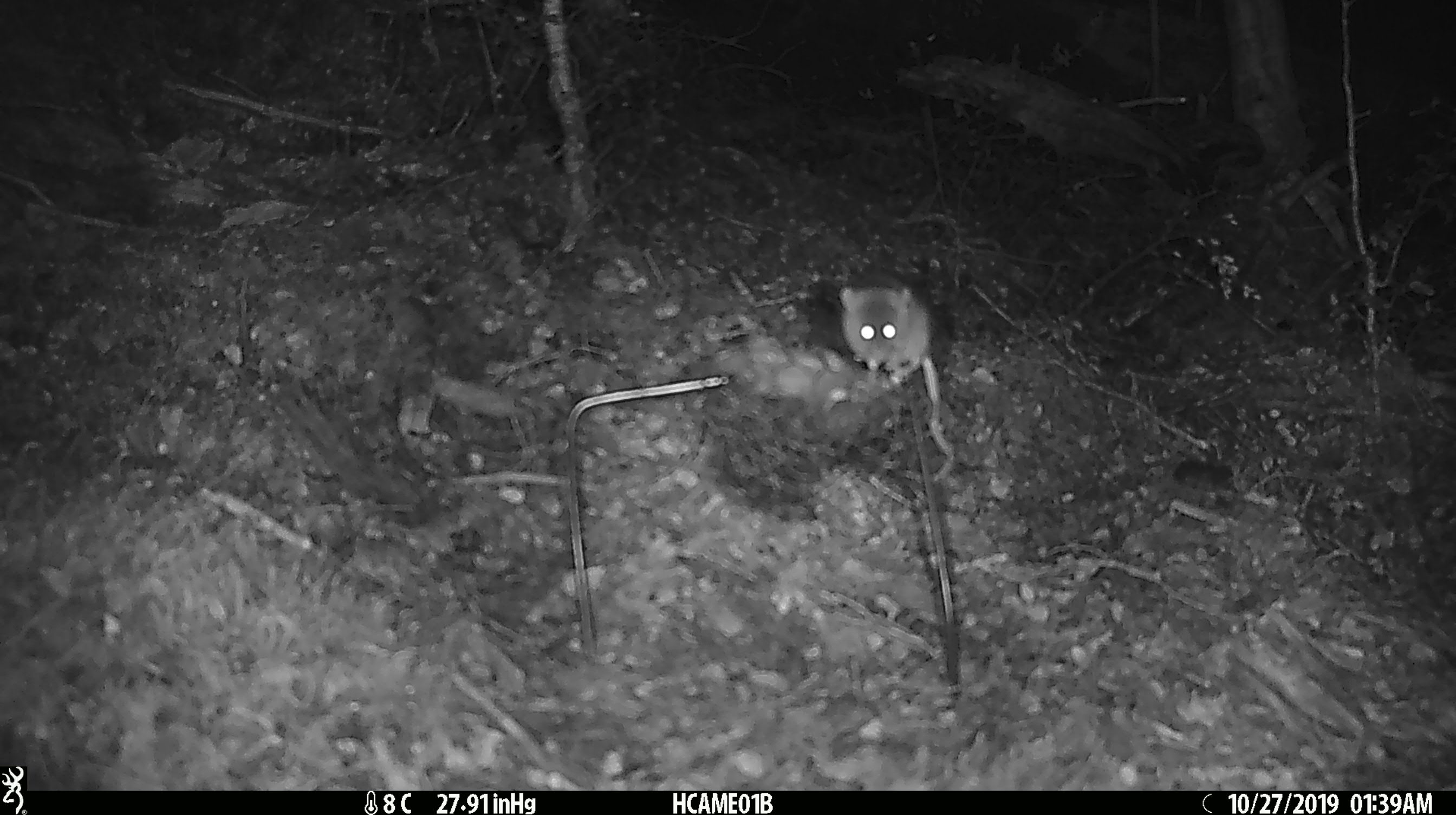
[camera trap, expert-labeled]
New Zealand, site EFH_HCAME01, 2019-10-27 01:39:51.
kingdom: Animalia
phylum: Chordata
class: Mammalia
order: Rodentia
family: Muridae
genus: Mus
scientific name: Mus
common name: mouse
Mouse (Mus).